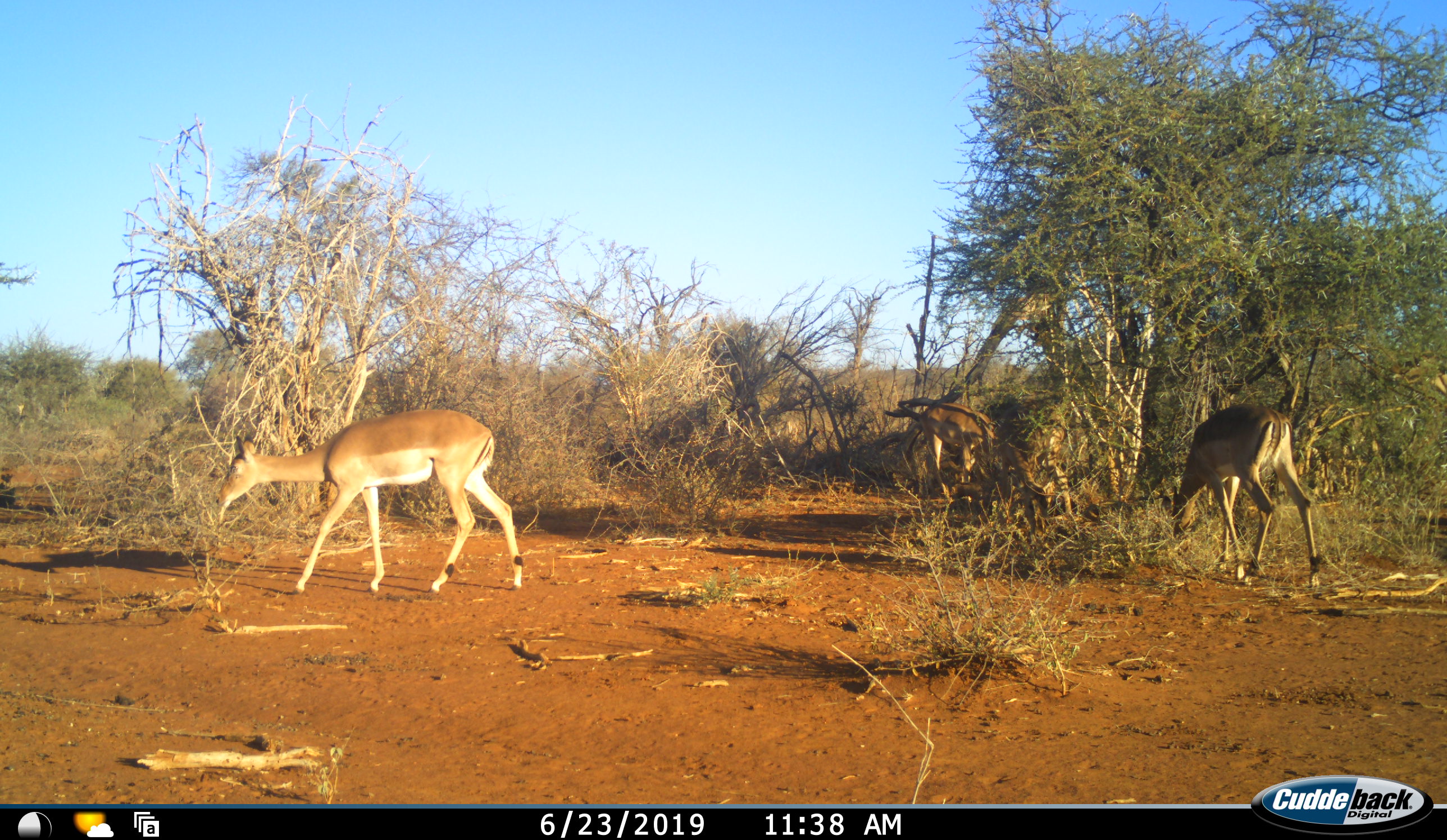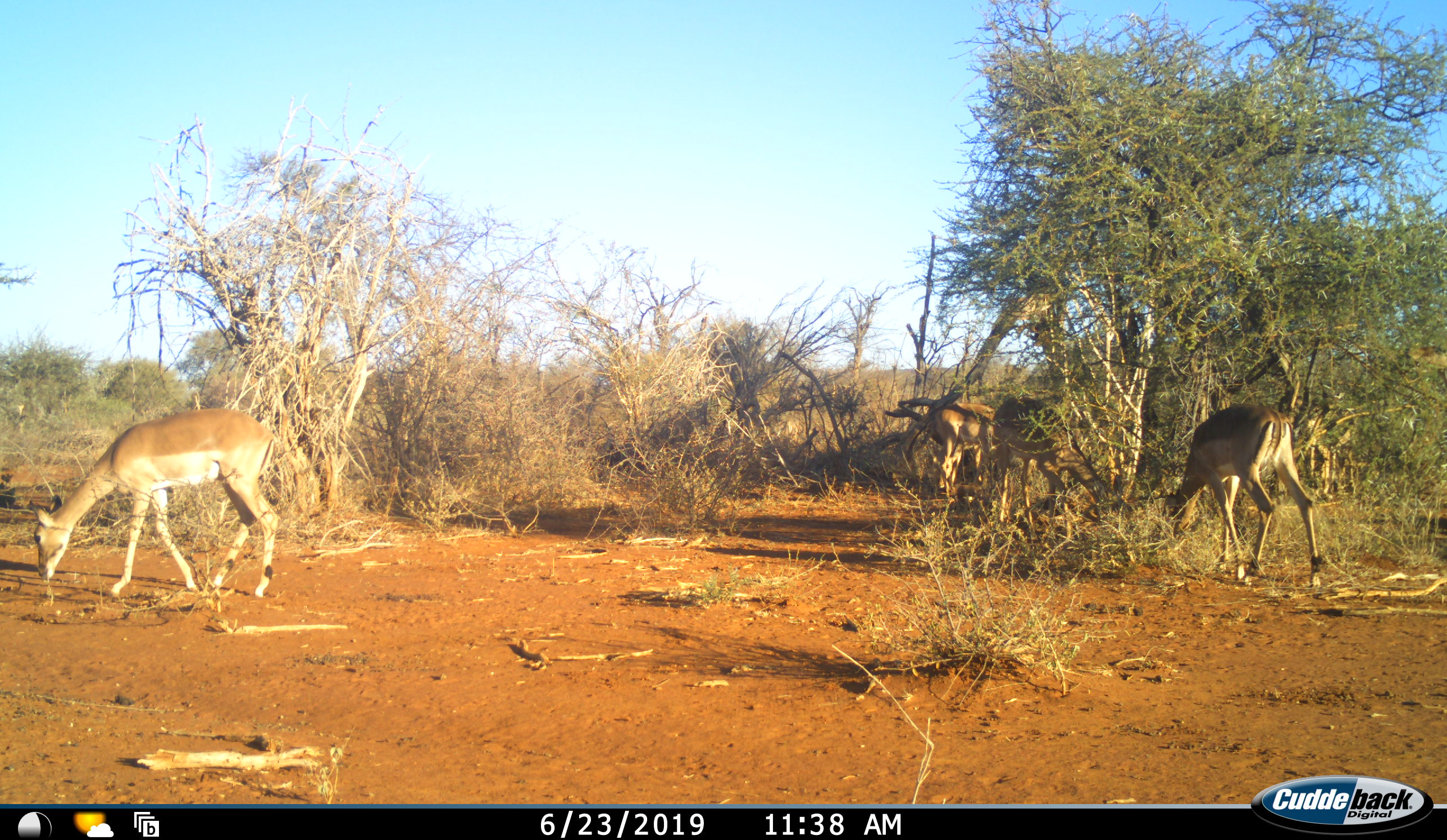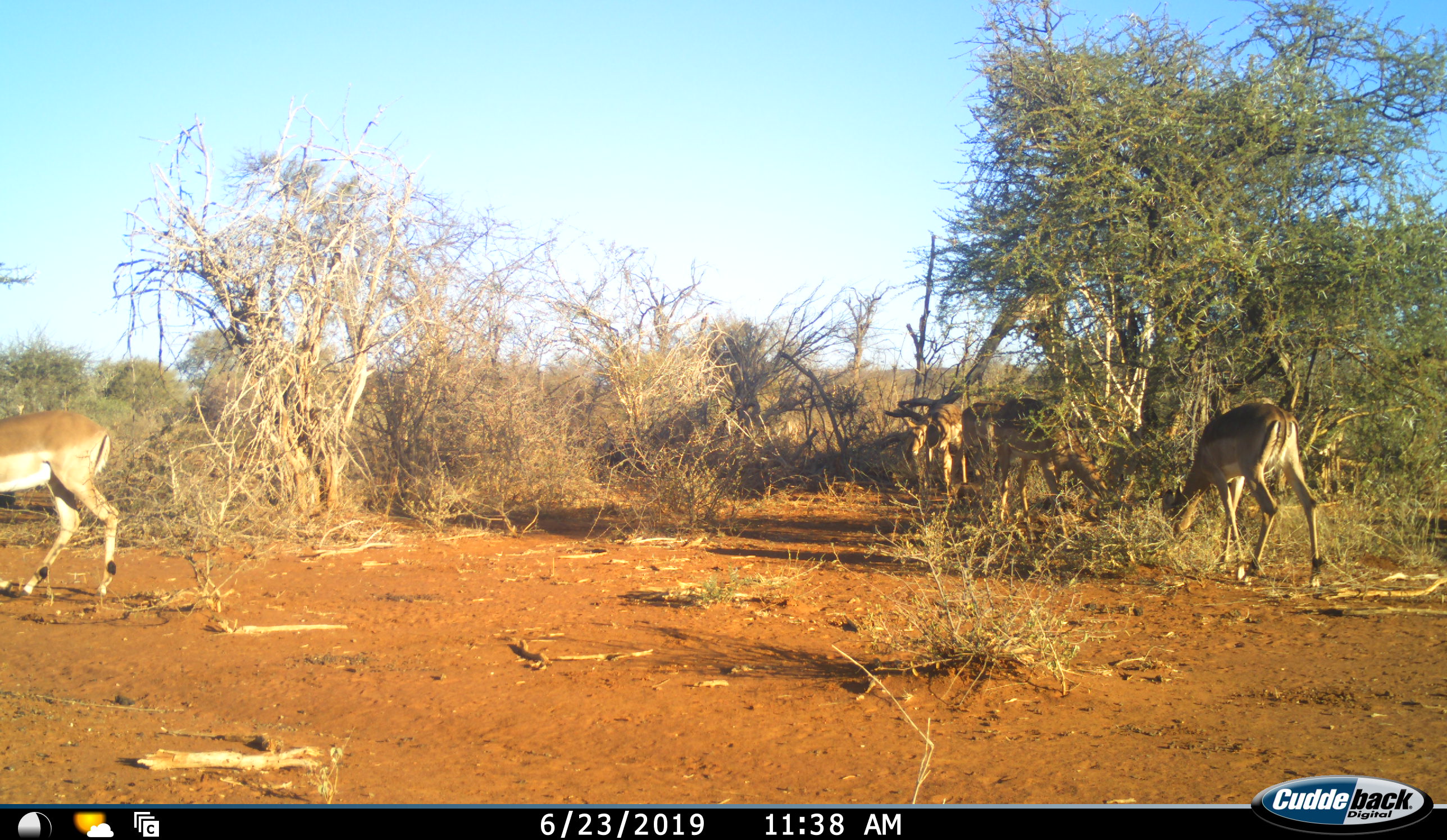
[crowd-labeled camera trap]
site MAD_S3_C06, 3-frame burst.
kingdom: Animalia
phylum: Chordata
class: Mammalia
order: Artiodactyla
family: Bovidae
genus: Aepyceros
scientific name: Aepyceros melampus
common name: impala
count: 3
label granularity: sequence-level